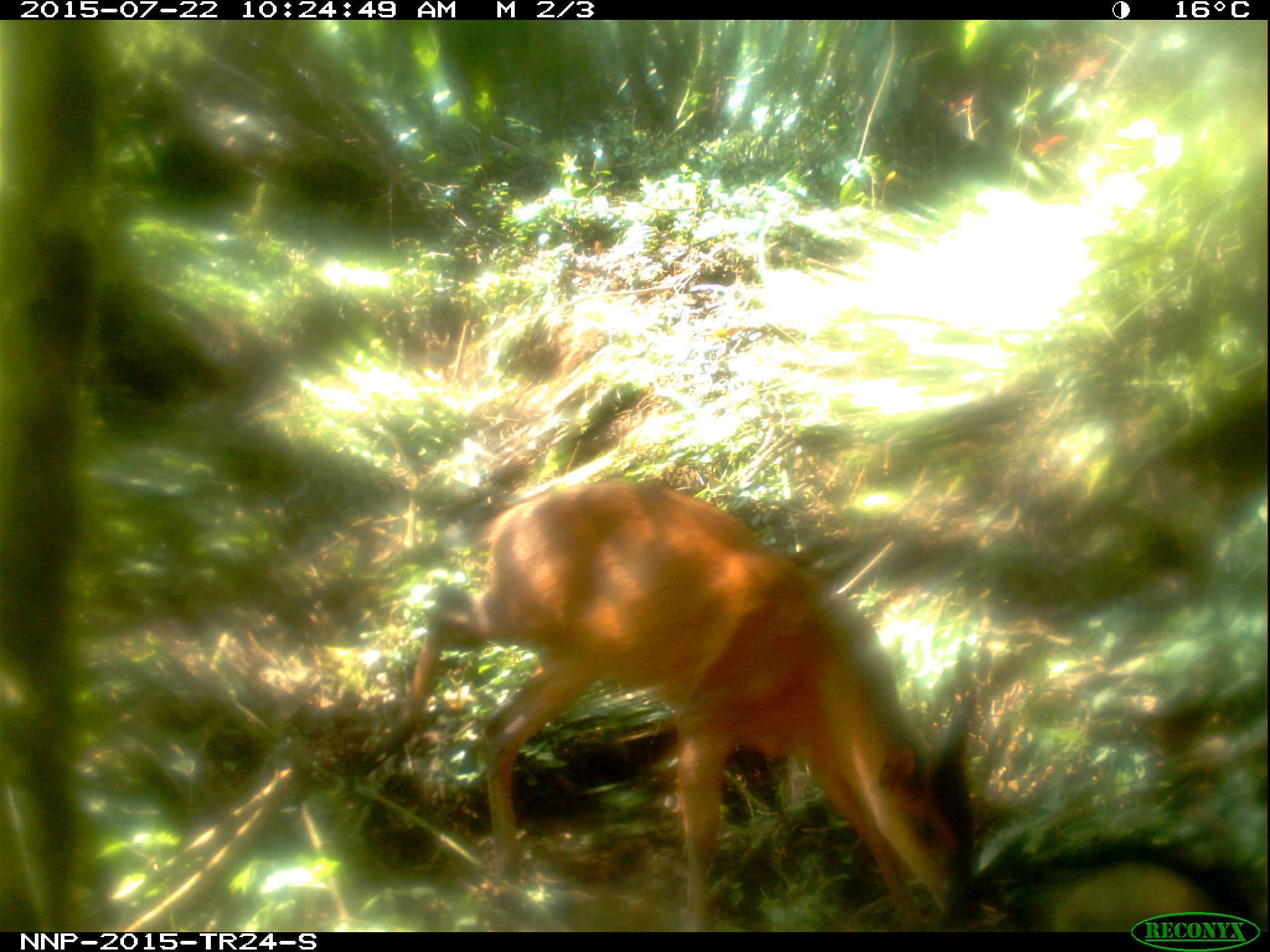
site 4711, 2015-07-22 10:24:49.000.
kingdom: Animalia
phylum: Chordata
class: Mammalia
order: Artiodactyla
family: Bovidae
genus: Cephalophus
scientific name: Cephalophus nigrifrons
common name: black-fronted duiker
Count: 1.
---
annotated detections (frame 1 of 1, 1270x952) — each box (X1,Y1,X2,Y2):
cephalophus nigrifrons: (362,474,976,932)